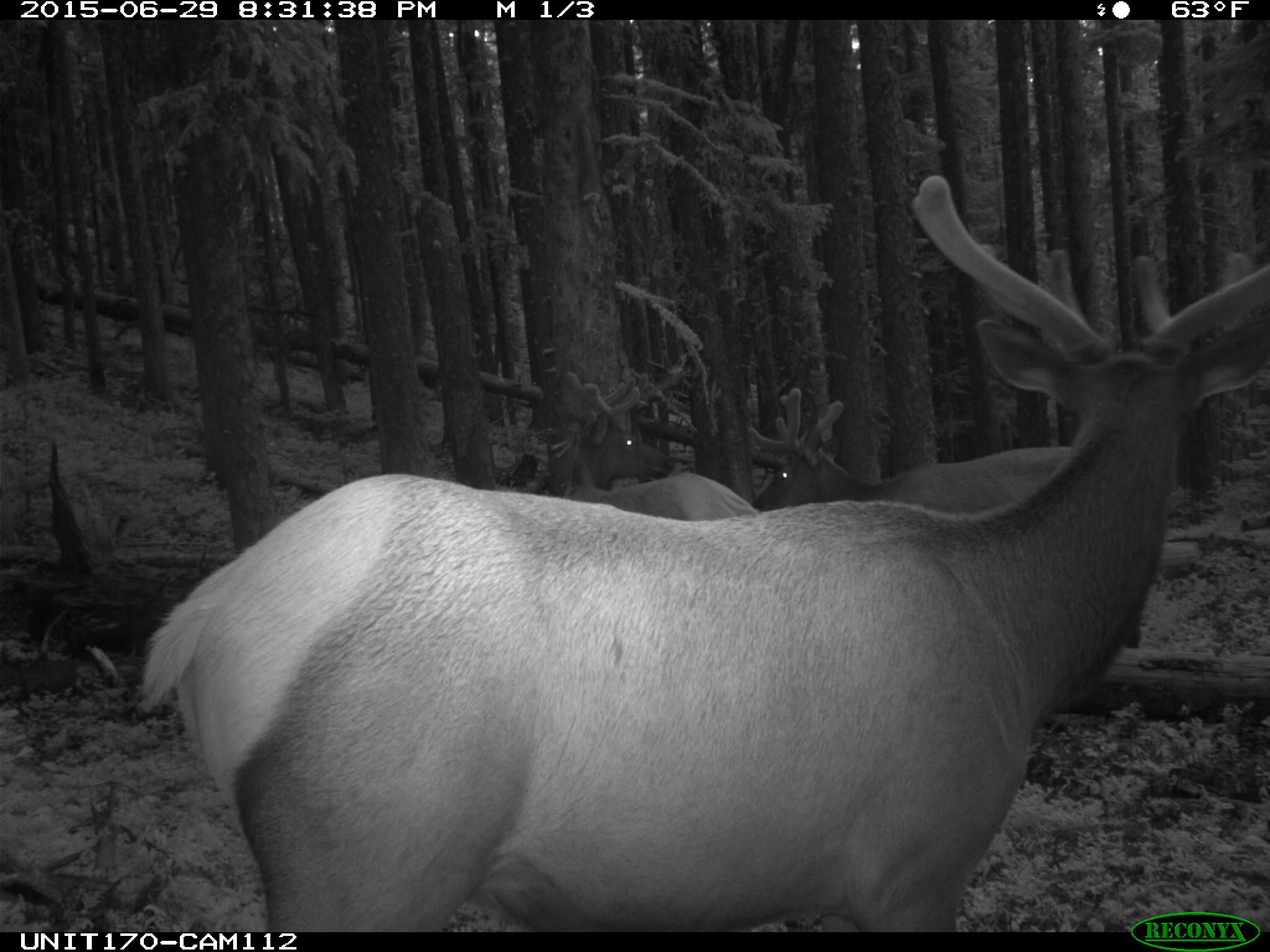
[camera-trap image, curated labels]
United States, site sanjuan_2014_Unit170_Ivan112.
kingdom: Animalia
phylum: Chordata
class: Mammalia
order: Artiodactyla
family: Cervidae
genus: Cervus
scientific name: Cervus elaphus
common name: red deer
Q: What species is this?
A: Cervus elaphus (red deer).